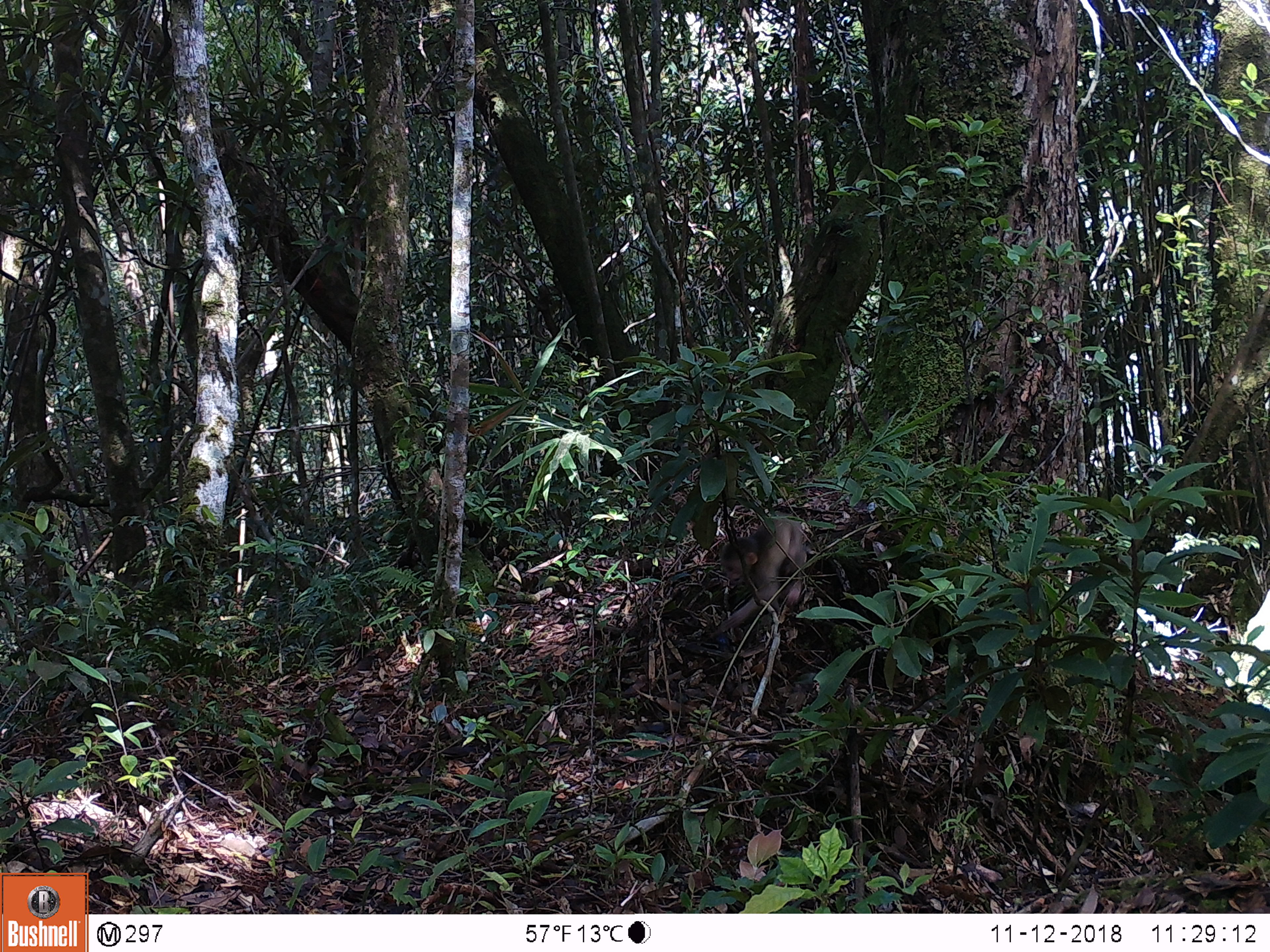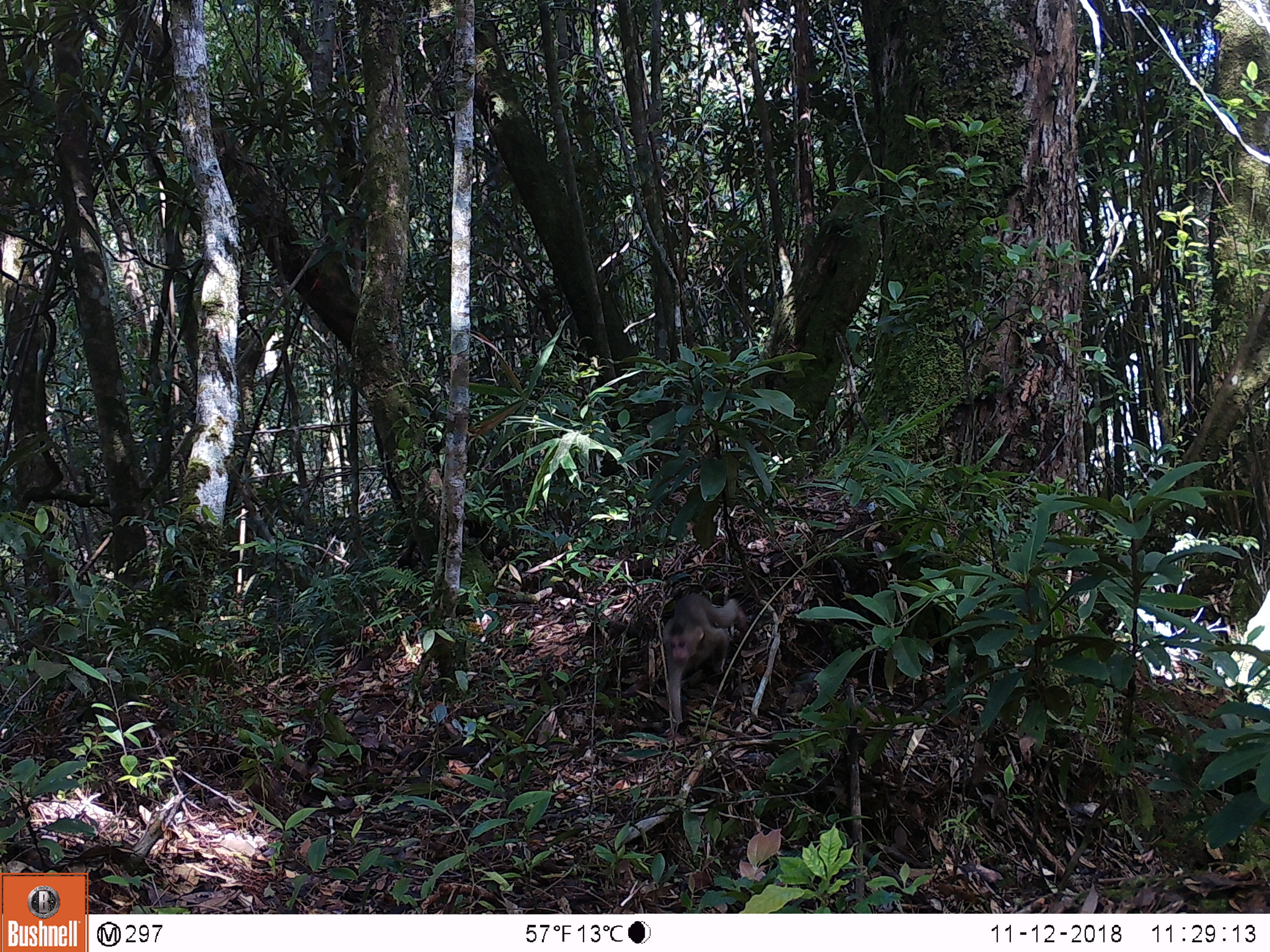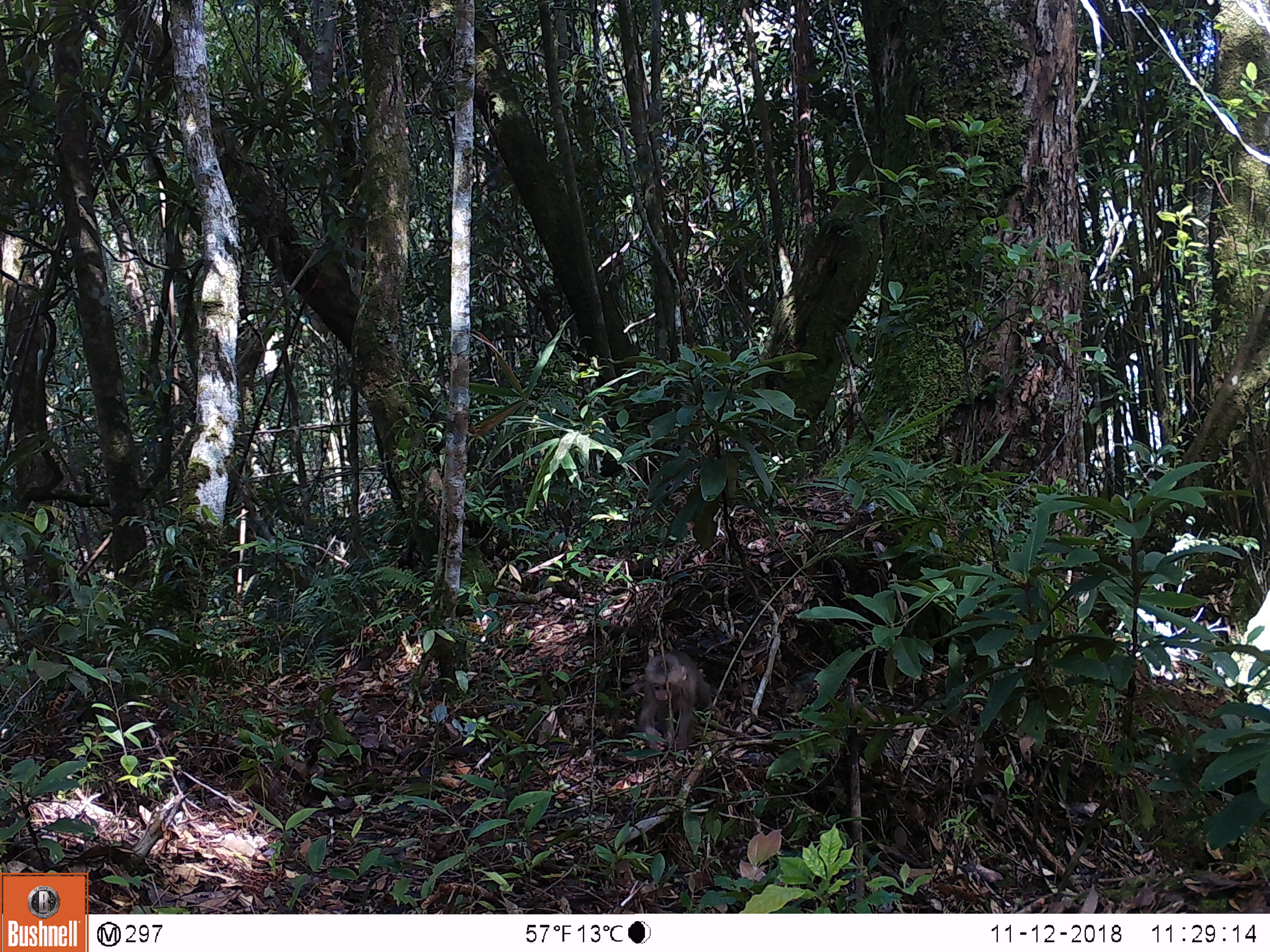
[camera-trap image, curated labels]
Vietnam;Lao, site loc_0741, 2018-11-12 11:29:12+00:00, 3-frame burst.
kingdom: Animalia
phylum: Chordata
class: Mammalia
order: Primates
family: Cercopithecidae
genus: Macaca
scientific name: Macaca arctoides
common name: stump-tailed macaque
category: stump tailed macaque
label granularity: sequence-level